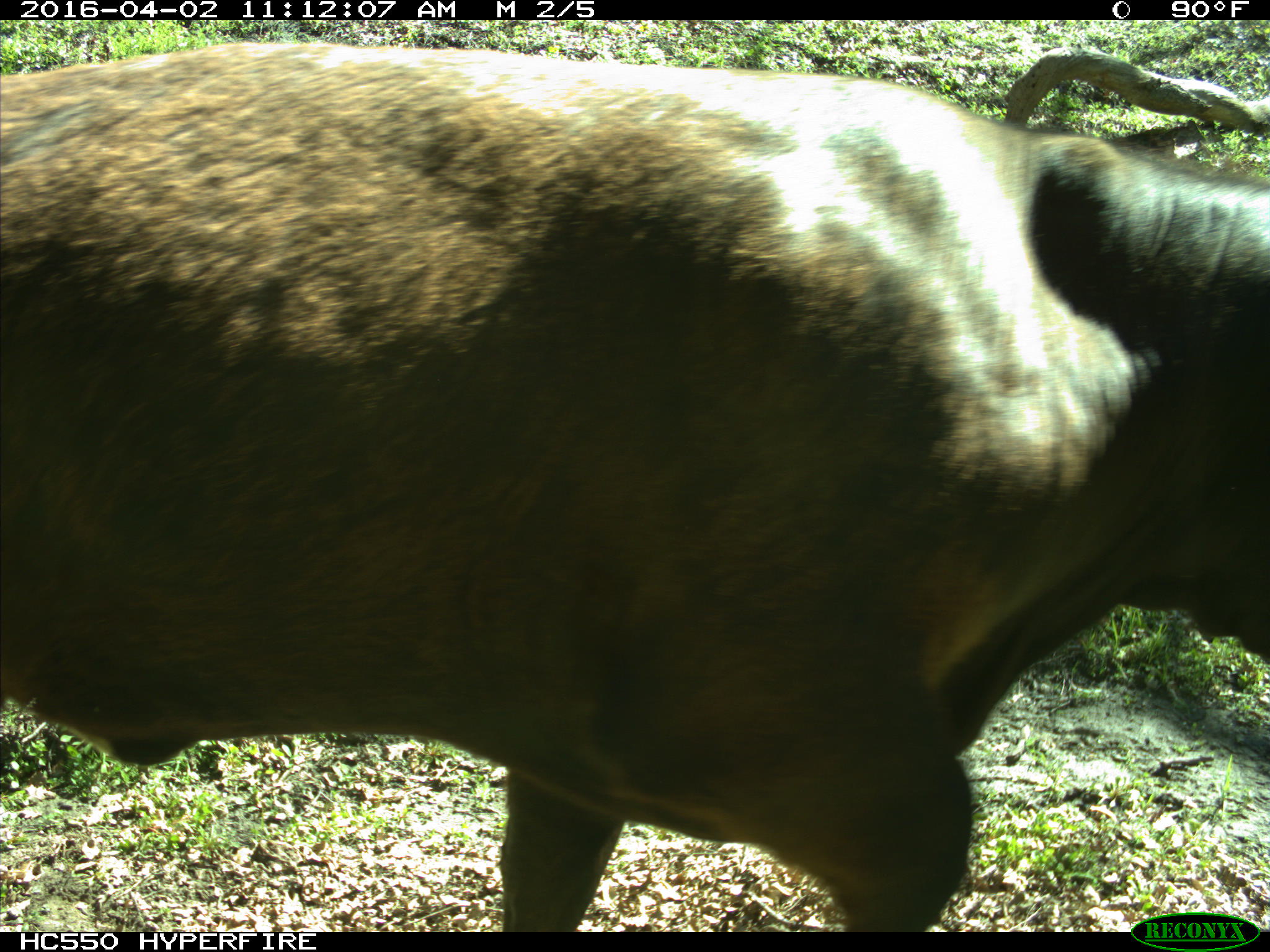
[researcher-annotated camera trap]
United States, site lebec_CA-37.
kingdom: Animalia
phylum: Chordata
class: Mammalia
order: Artiodactyla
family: Bovidae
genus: Bos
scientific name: Bos taurus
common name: domestic cow